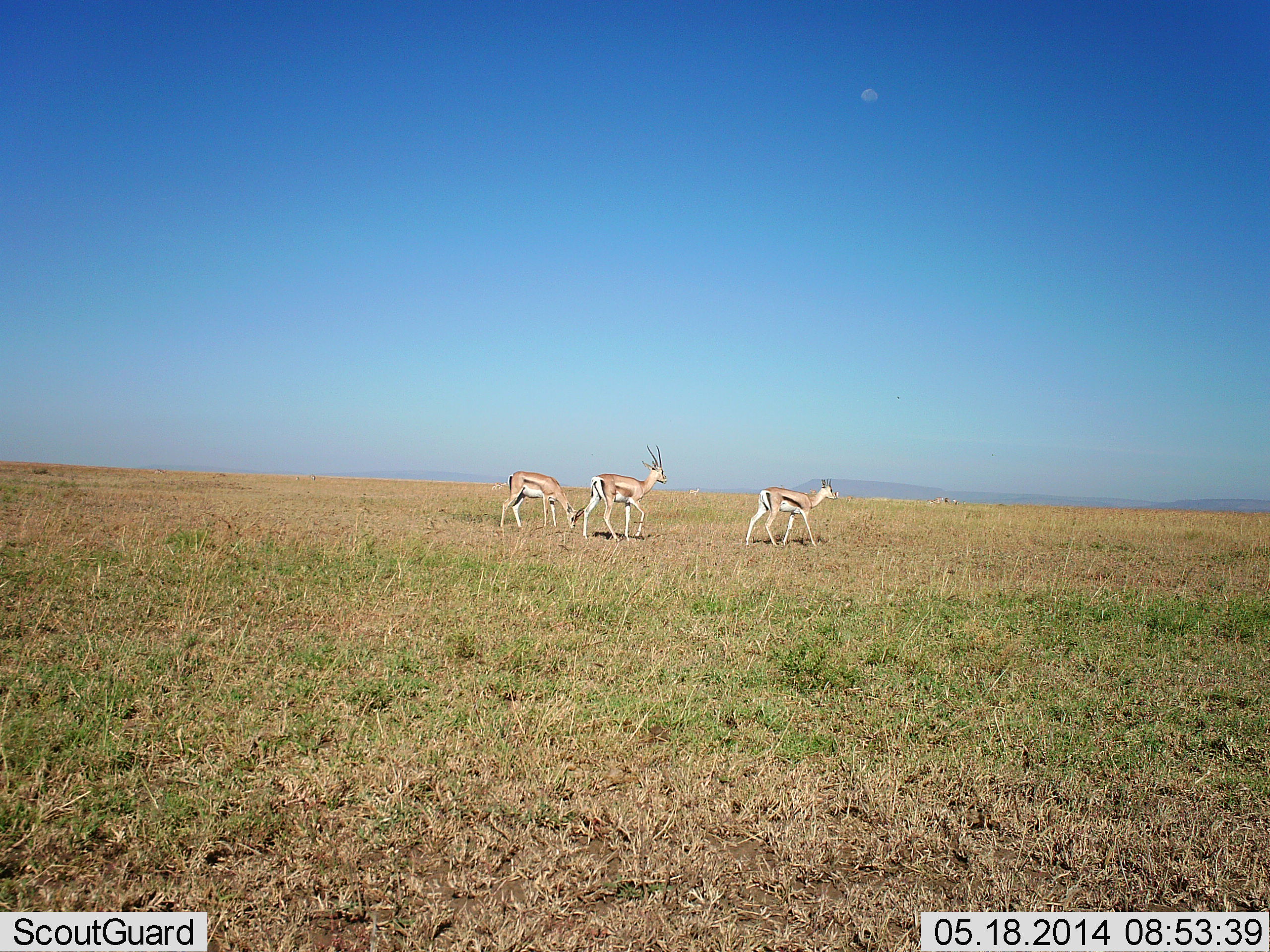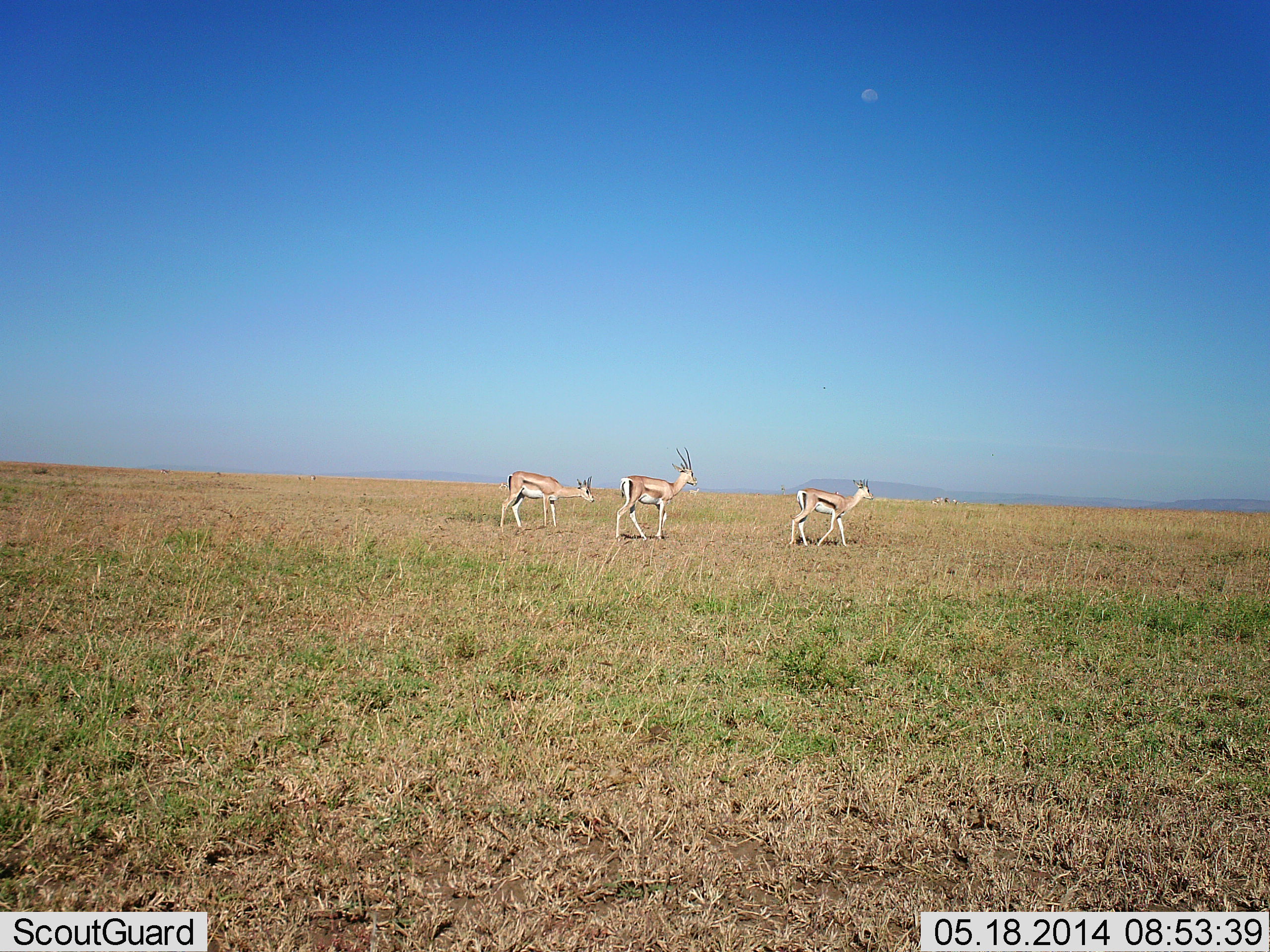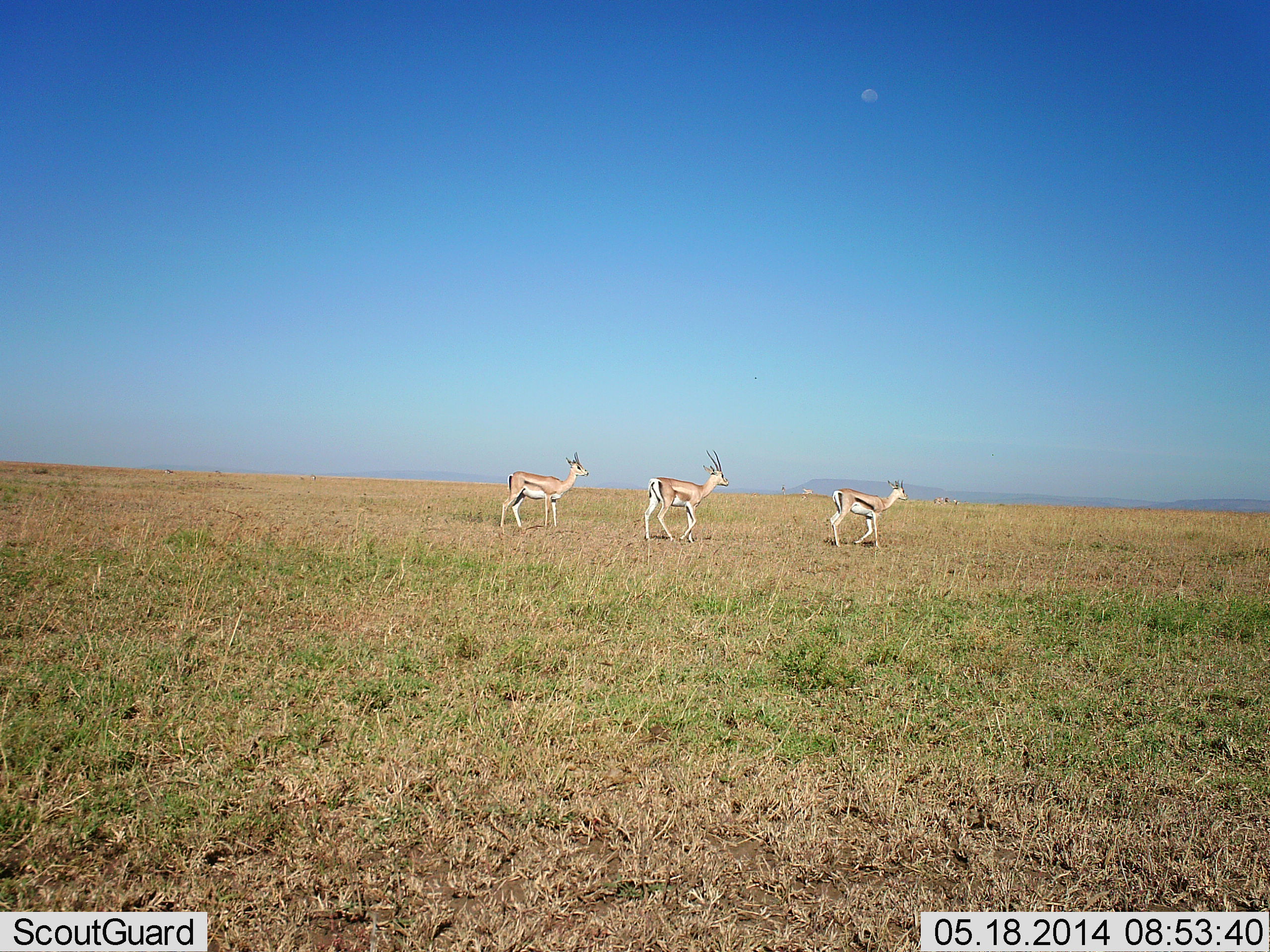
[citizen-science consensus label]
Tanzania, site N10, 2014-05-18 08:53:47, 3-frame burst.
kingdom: Animalia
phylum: Chordata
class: Mammalia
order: Artiodactyla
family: Bovidae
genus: Eudorcas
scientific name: Eudorcas thomsonii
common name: thomson's gazelle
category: gazellethomsons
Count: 3.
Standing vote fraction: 40%.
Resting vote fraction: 0%.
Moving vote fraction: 100%.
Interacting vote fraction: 0%.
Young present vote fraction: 0%.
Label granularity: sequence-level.